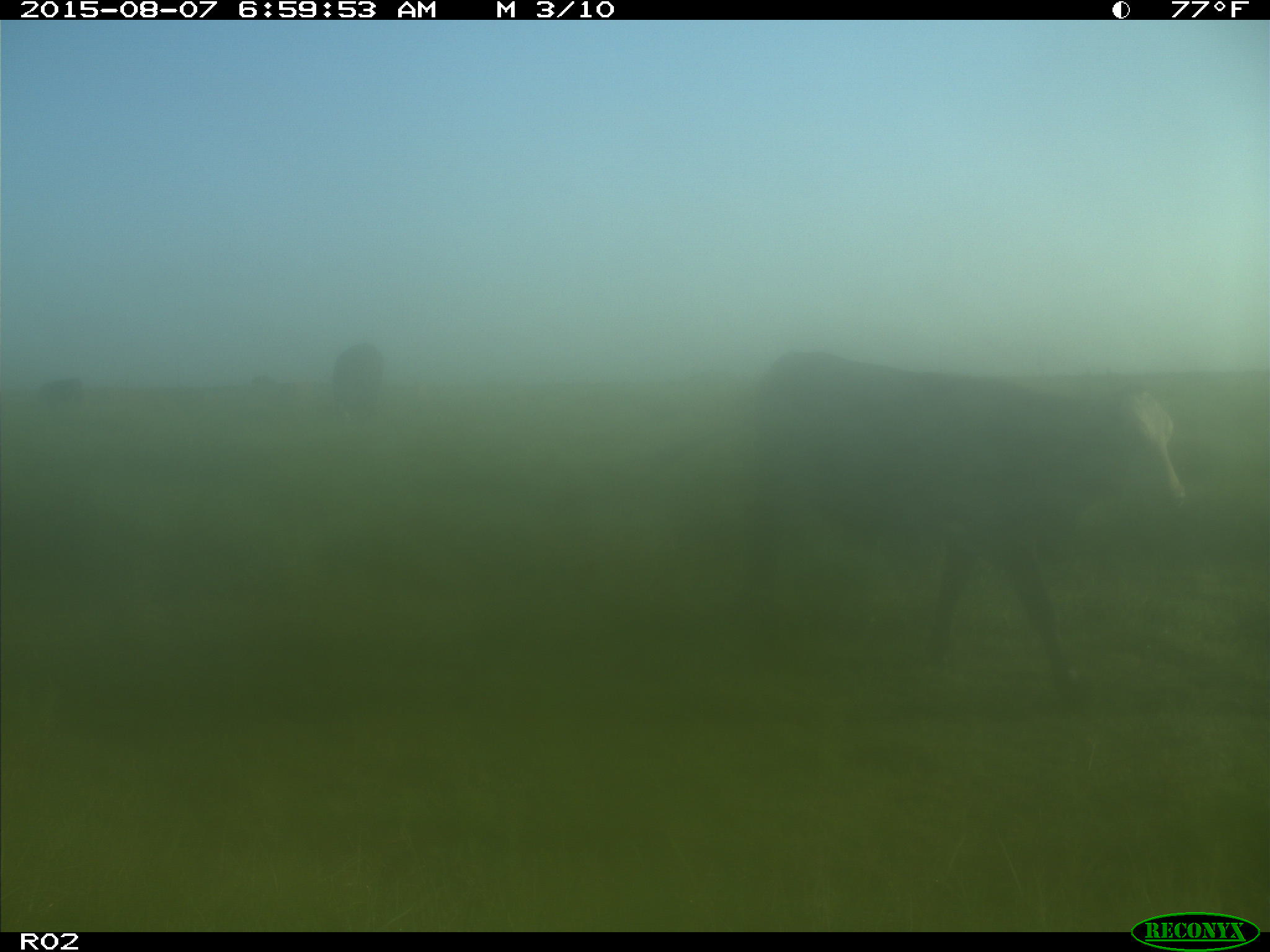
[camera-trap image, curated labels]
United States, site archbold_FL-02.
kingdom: Animalia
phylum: Chordata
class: Mammalia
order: Artiodactyla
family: Bovidae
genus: Bos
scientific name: Bos taurus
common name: domestic cow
Bos taurus (domestic cow).